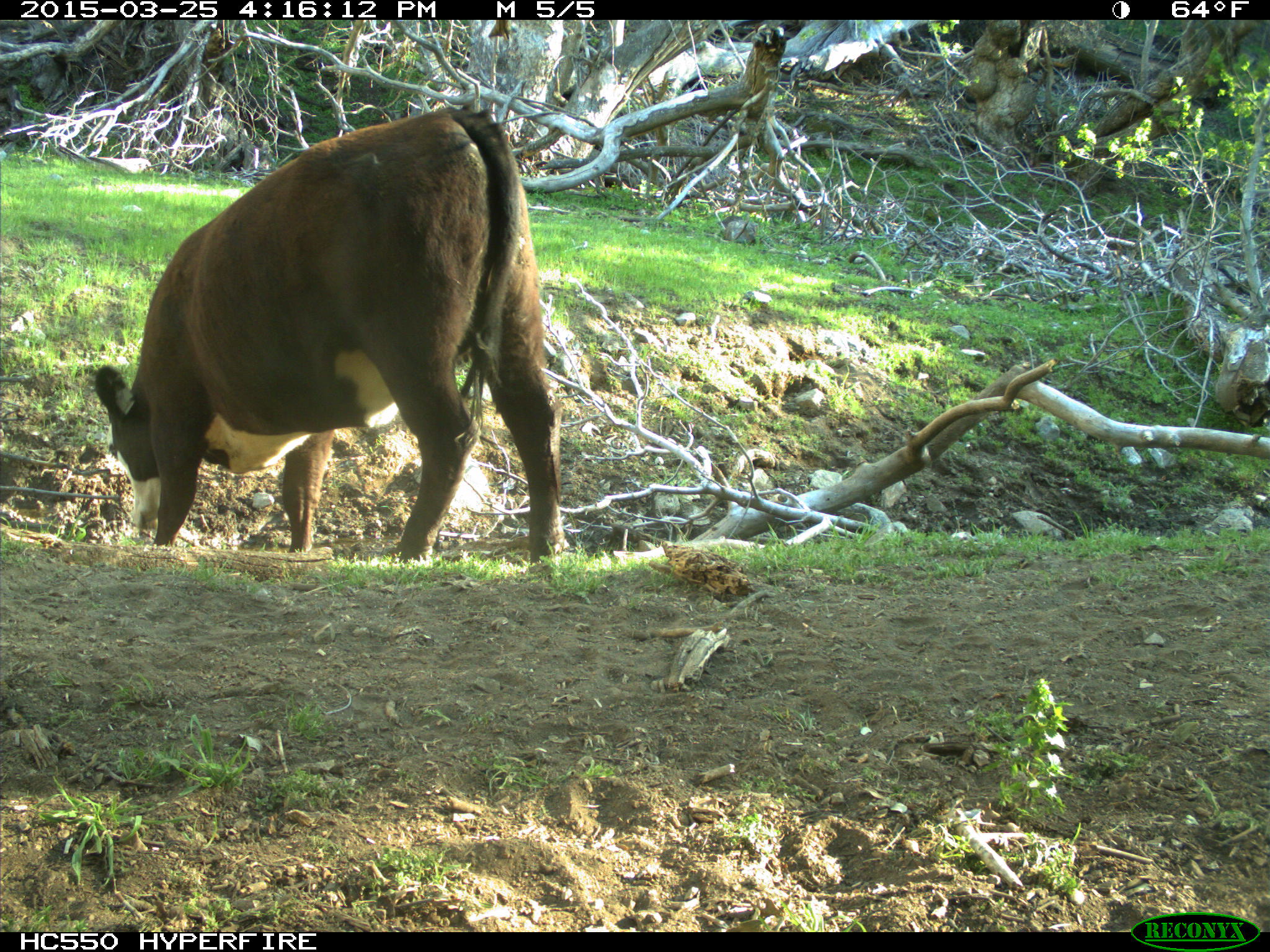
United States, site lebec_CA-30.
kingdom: Animalia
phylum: Chordata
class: Mammalia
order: Artiodactyla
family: Bovidae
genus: Bos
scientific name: Bos taurus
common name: domestic cow